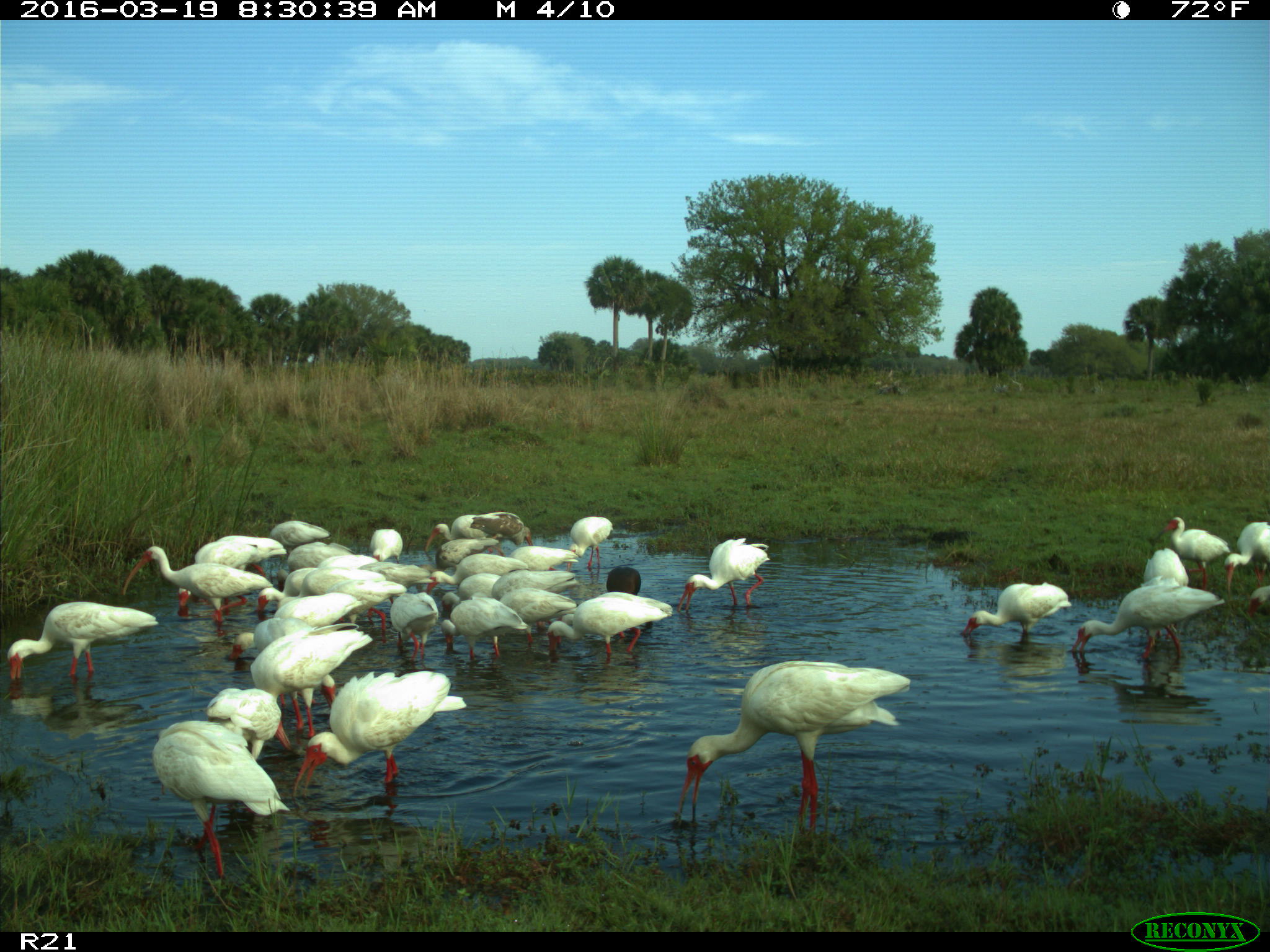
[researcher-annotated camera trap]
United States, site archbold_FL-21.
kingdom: Animalia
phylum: Chordata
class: Aves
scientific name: Aves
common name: birds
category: unidentified bird